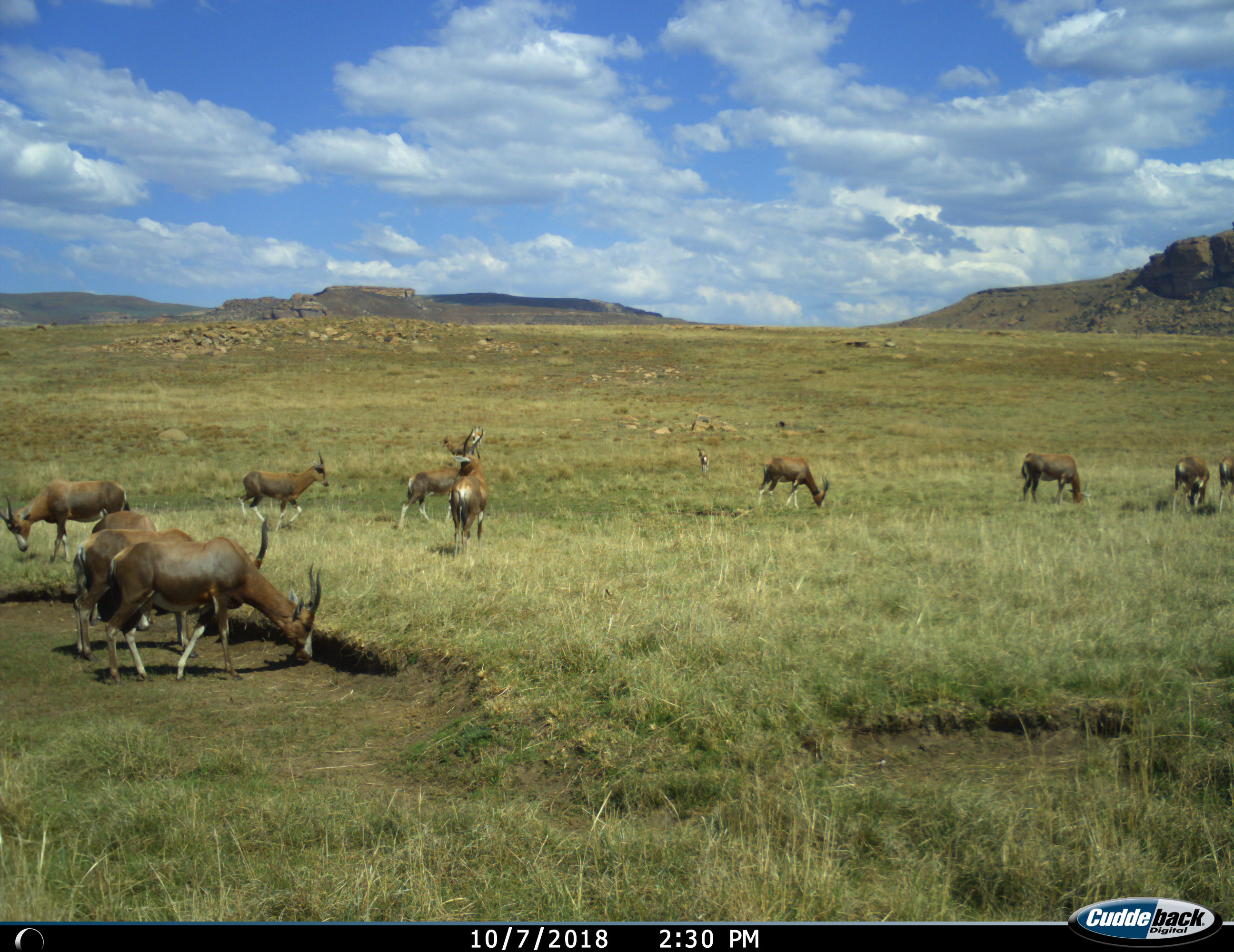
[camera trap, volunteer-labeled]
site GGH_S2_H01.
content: unidentified animal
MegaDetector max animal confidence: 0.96